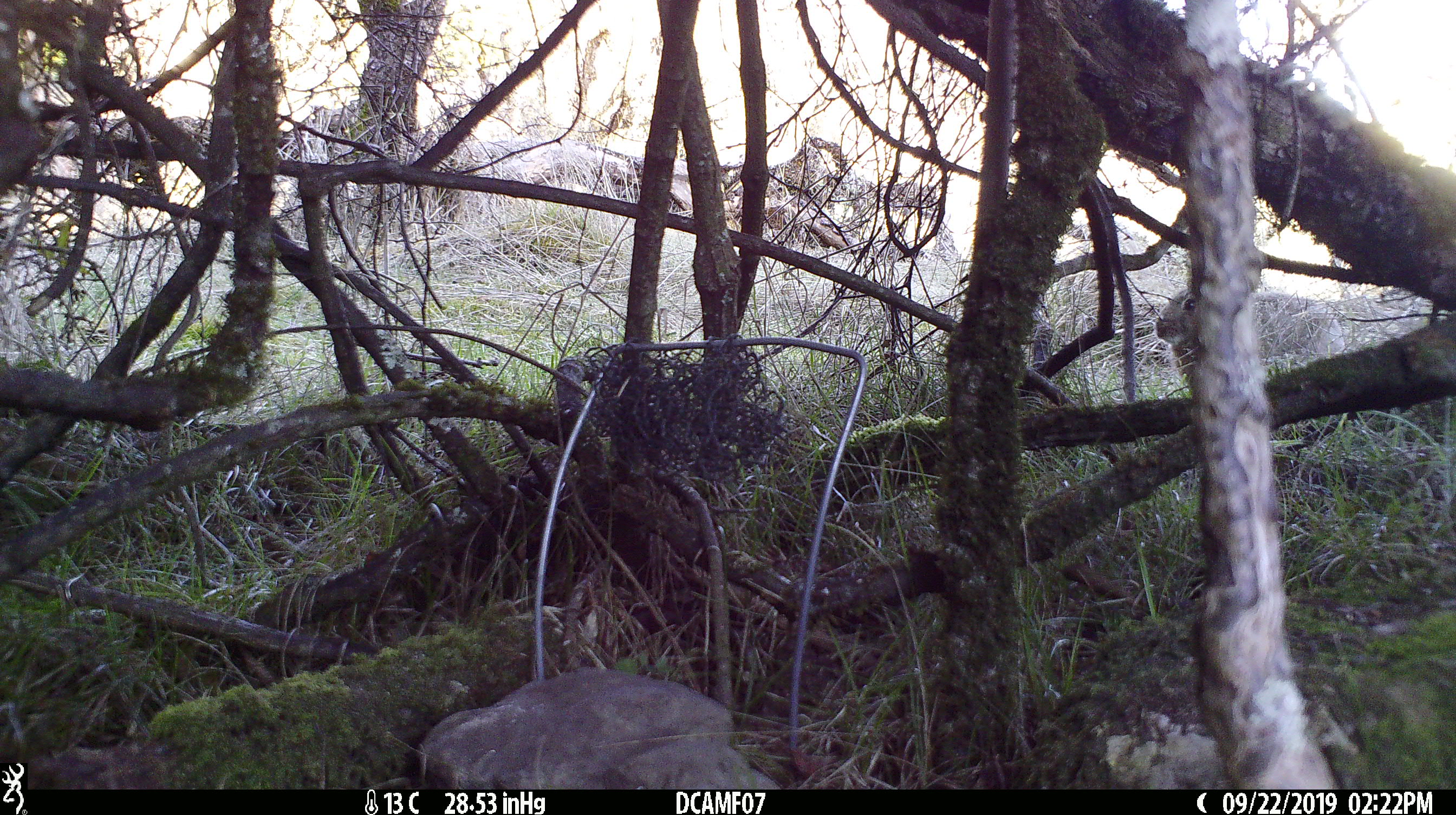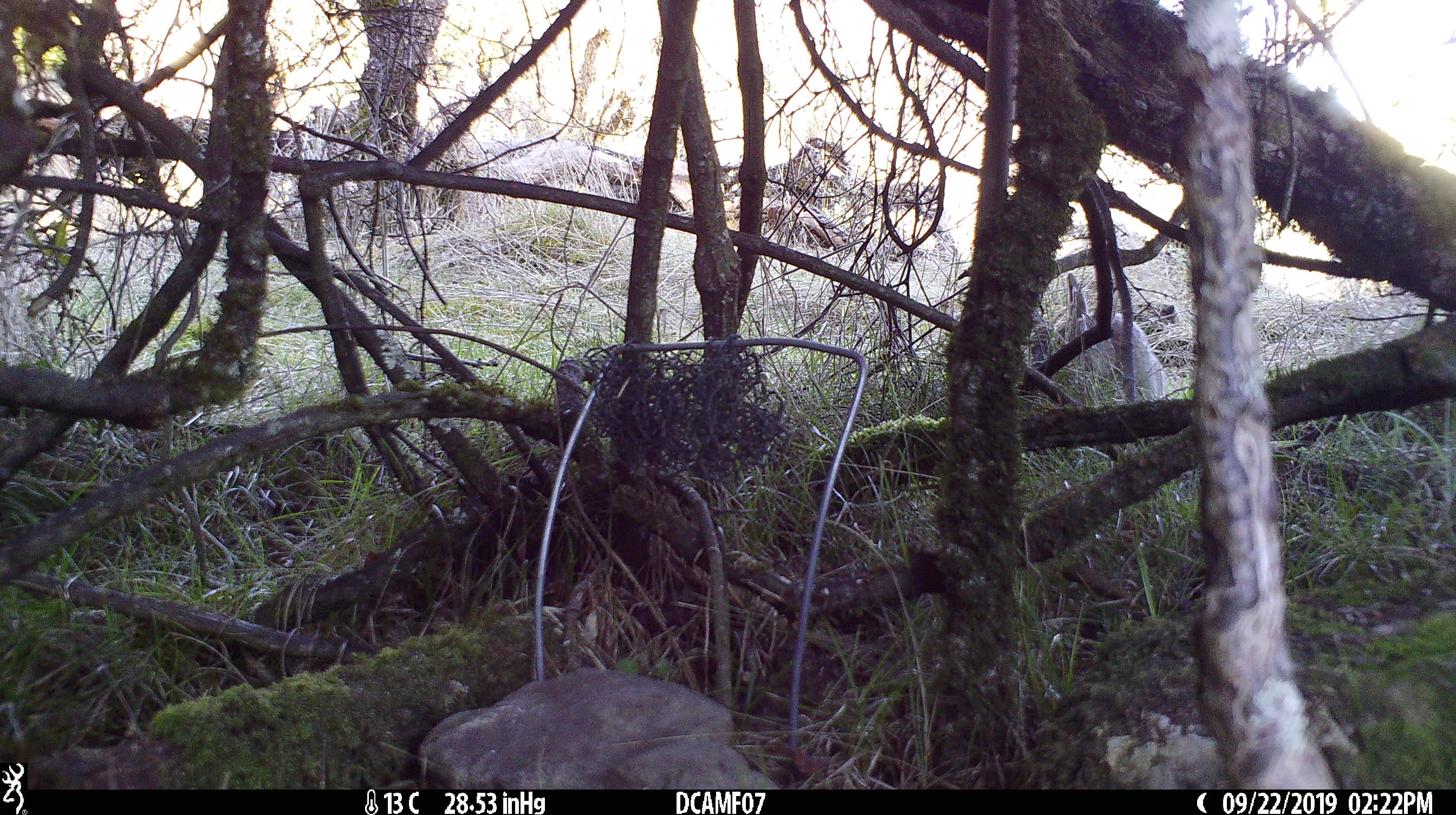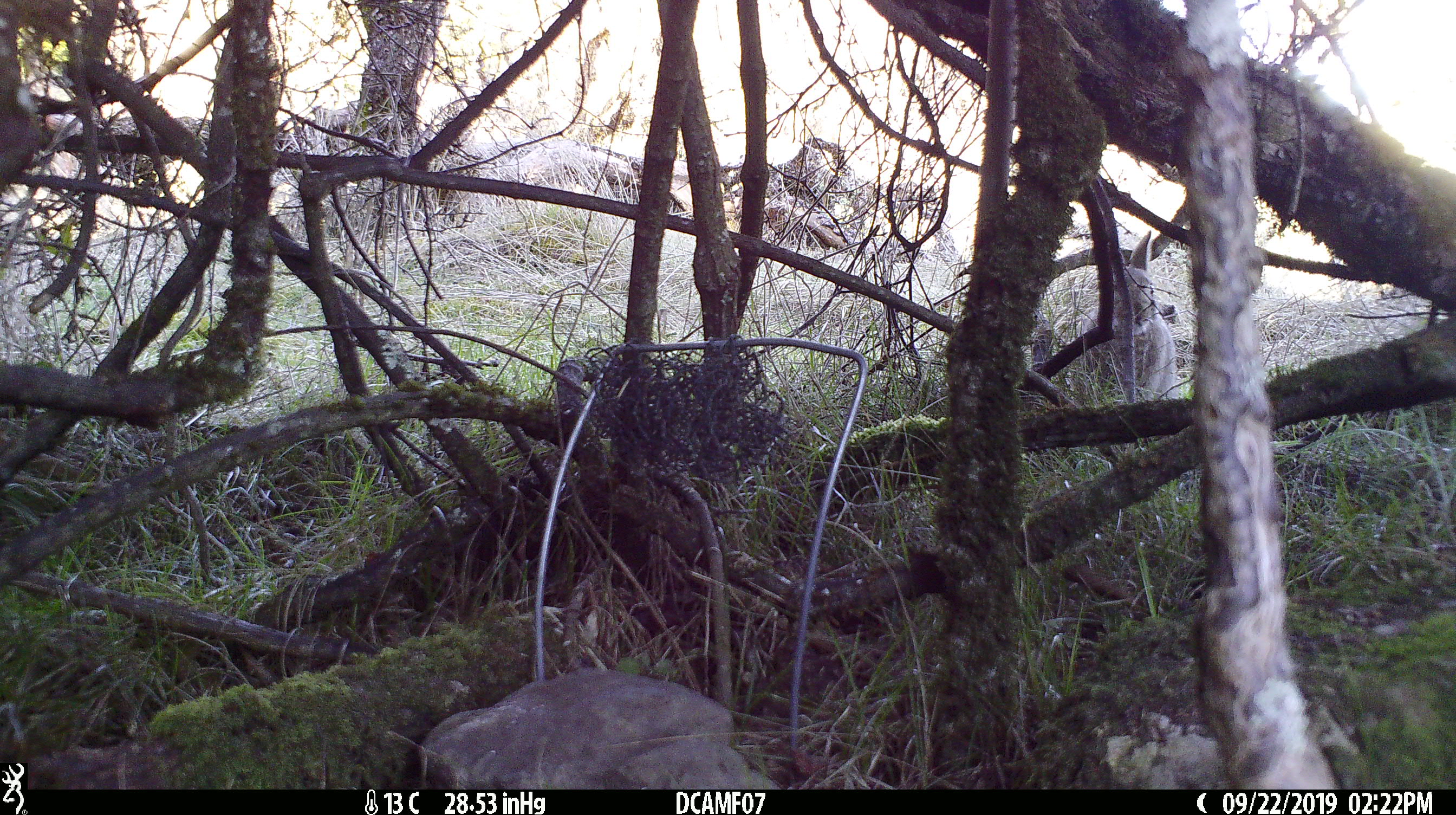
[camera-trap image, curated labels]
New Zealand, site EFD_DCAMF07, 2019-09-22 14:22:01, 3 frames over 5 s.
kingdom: Animalia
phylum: Chordata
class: Mammalia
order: Lagomorpha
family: Leporidae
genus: Oryctolagus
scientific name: Oryctolagus cuniculus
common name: european rabbit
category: rabbit